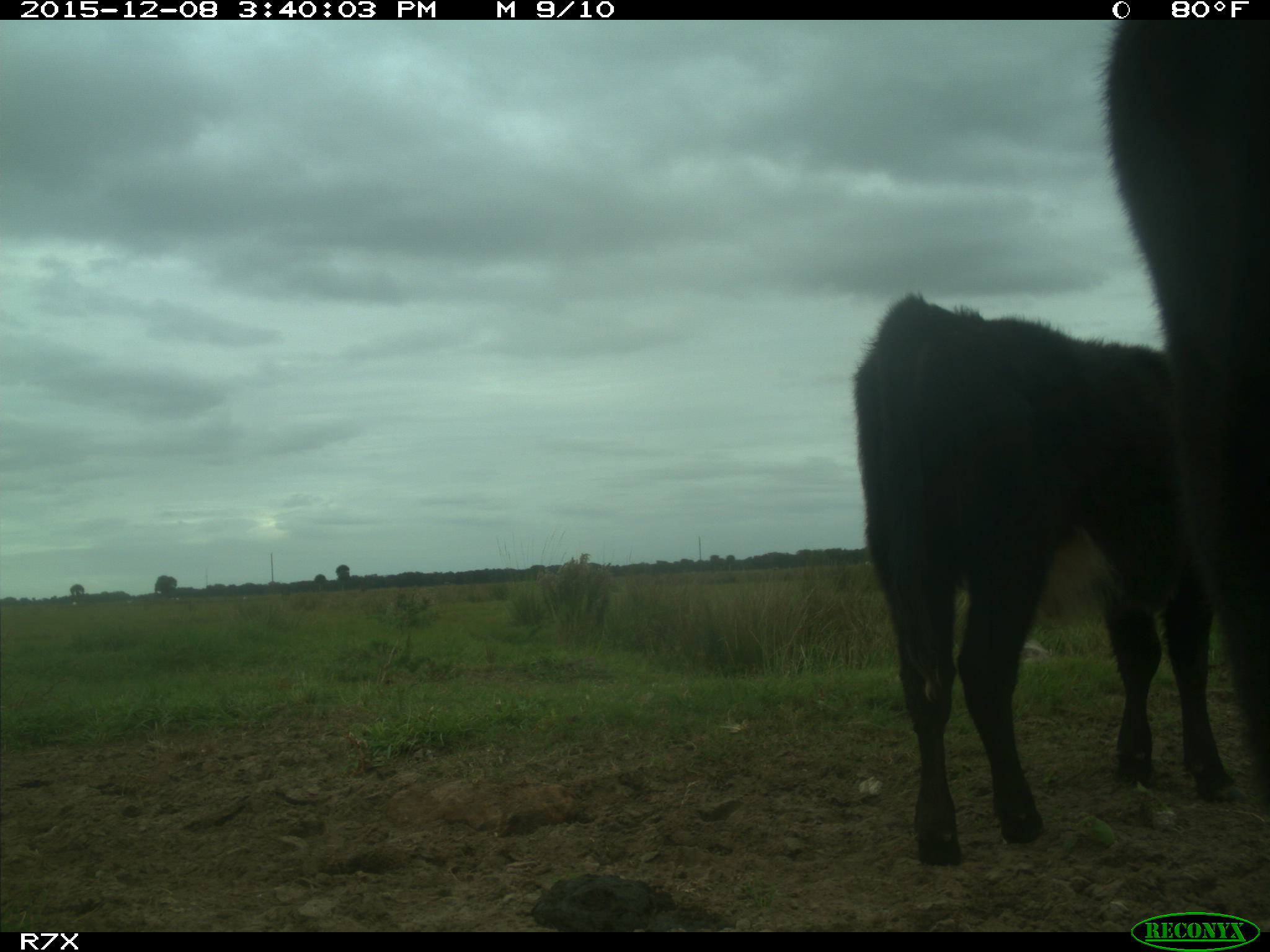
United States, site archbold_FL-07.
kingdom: Animalia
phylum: Chordata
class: Mammalia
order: Artiodactyla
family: Bovidae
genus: Bos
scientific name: Bos taurus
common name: domestic cow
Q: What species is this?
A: Bos taurus (domestic cow).